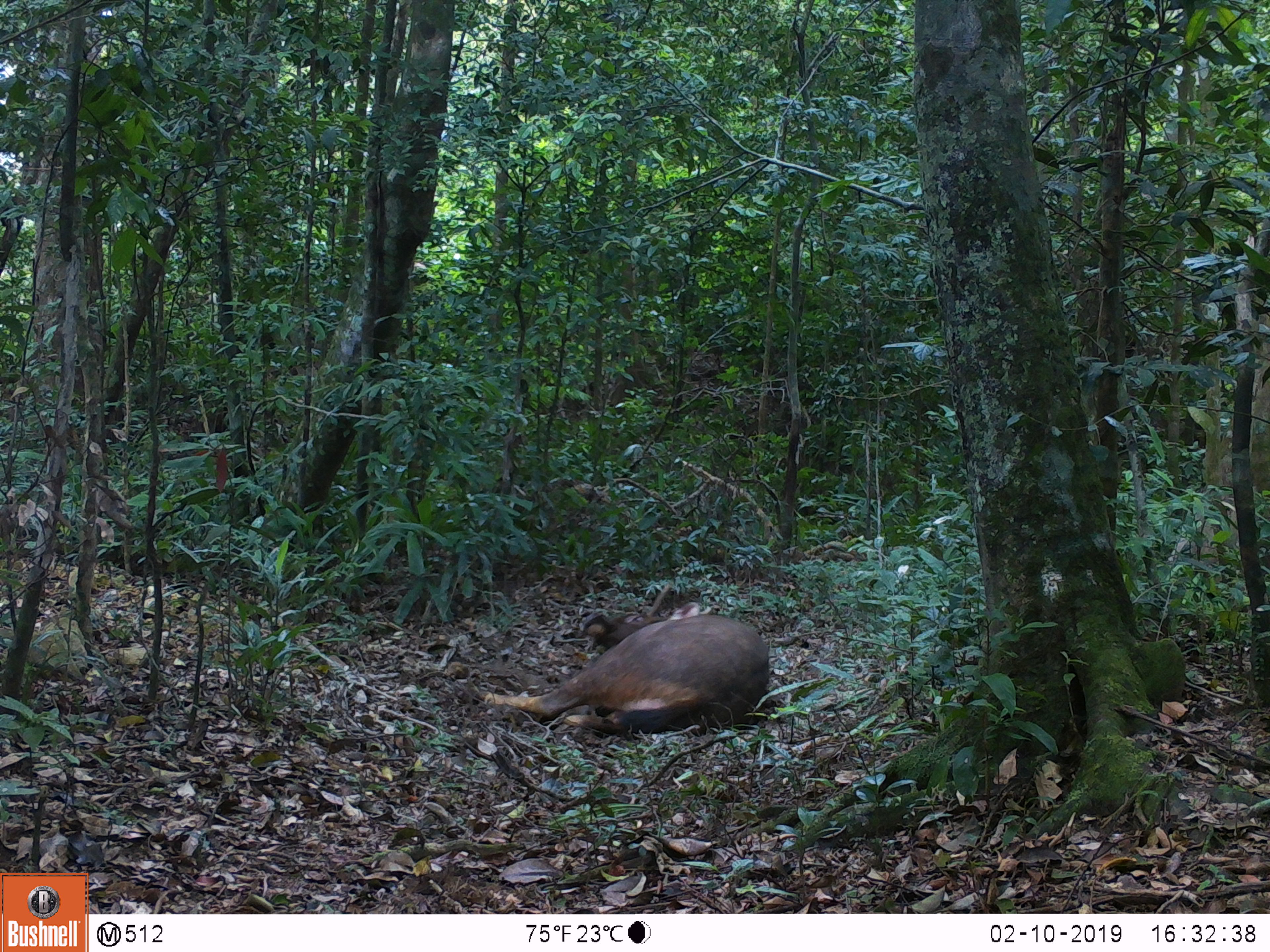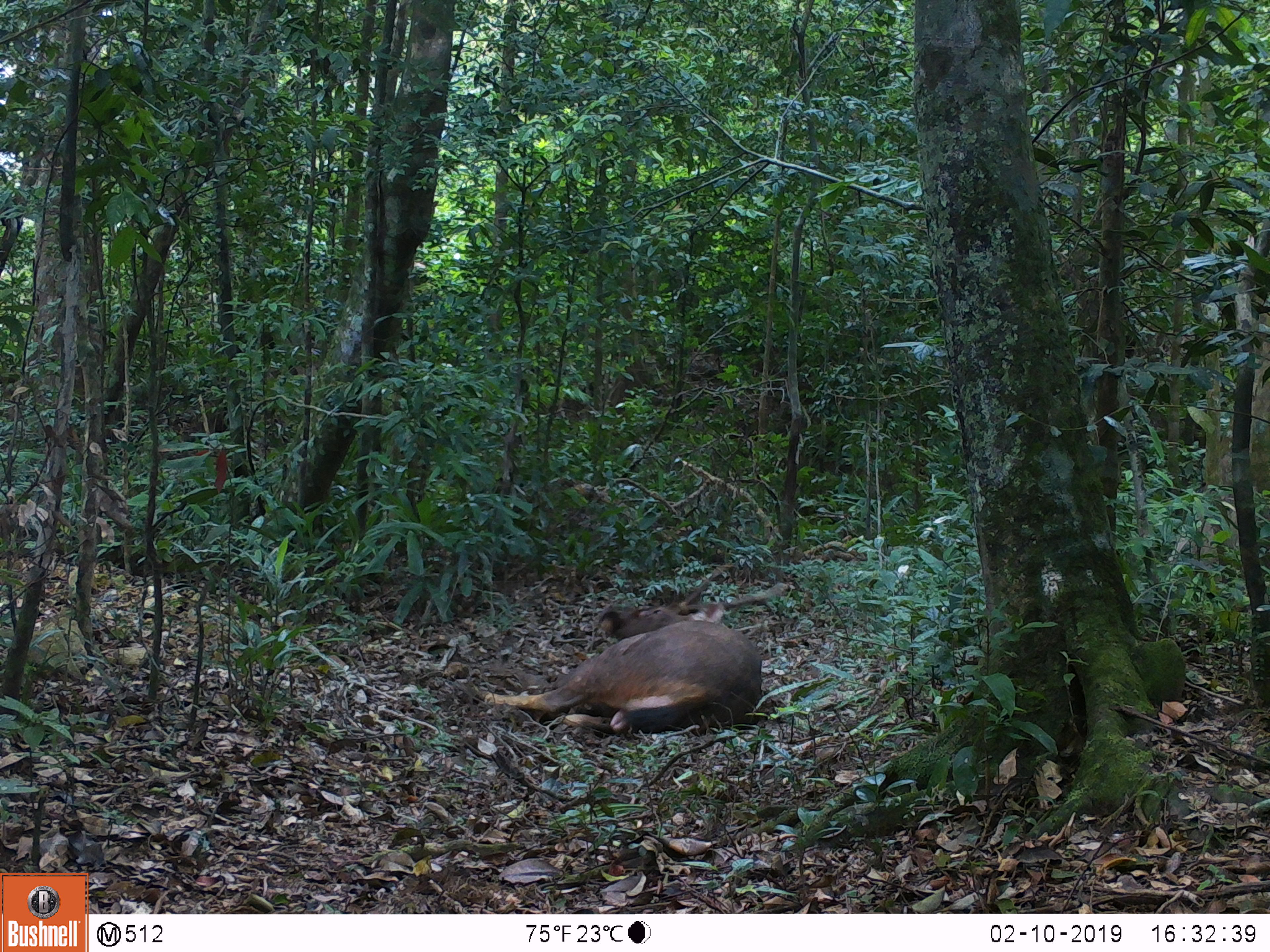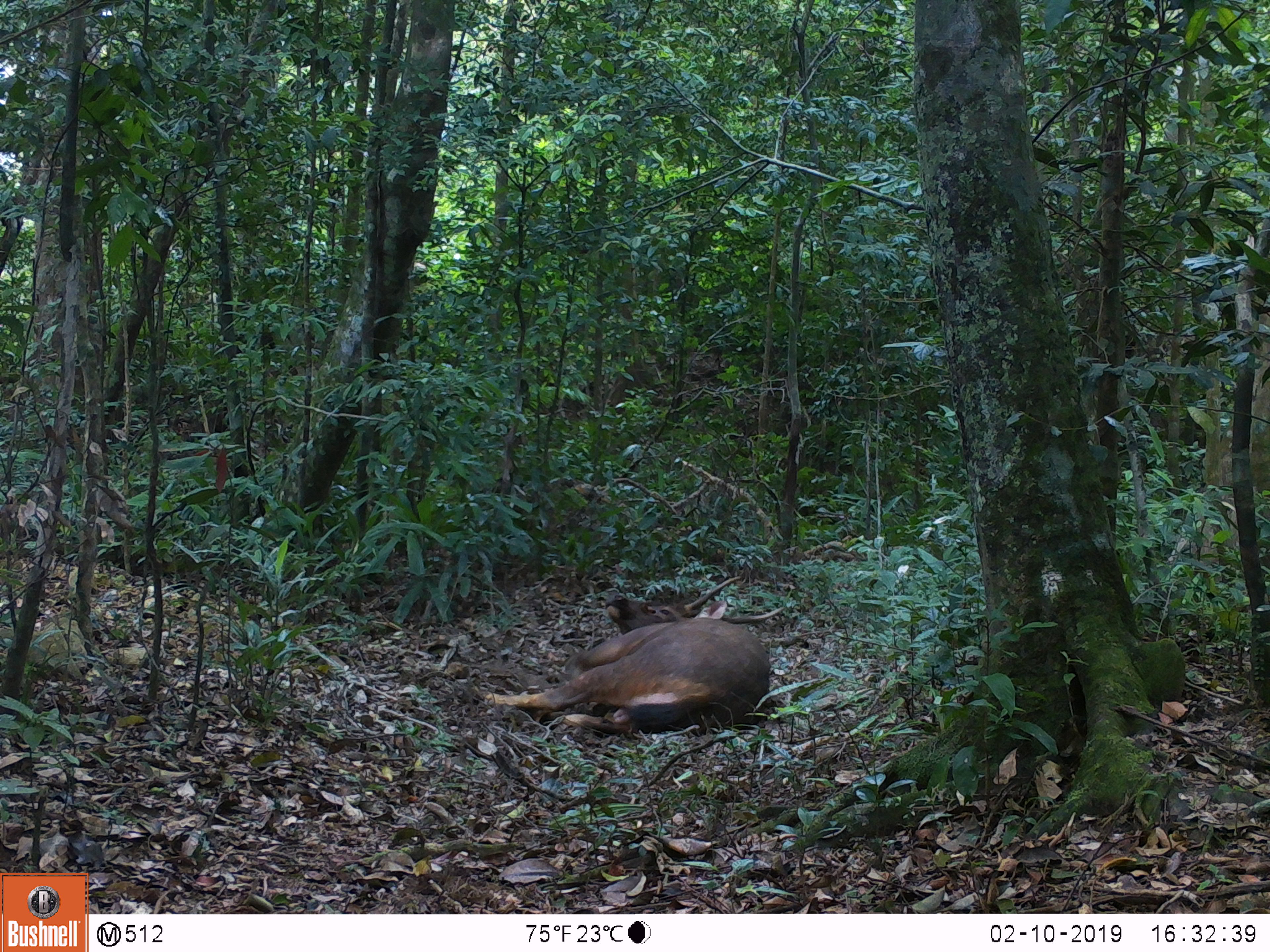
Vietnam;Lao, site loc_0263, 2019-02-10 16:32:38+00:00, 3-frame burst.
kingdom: Animalia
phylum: Chordata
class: Mammalia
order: Artiodactyla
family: Cervidae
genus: Rusa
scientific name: Rusa unicolor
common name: sambar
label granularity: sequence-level